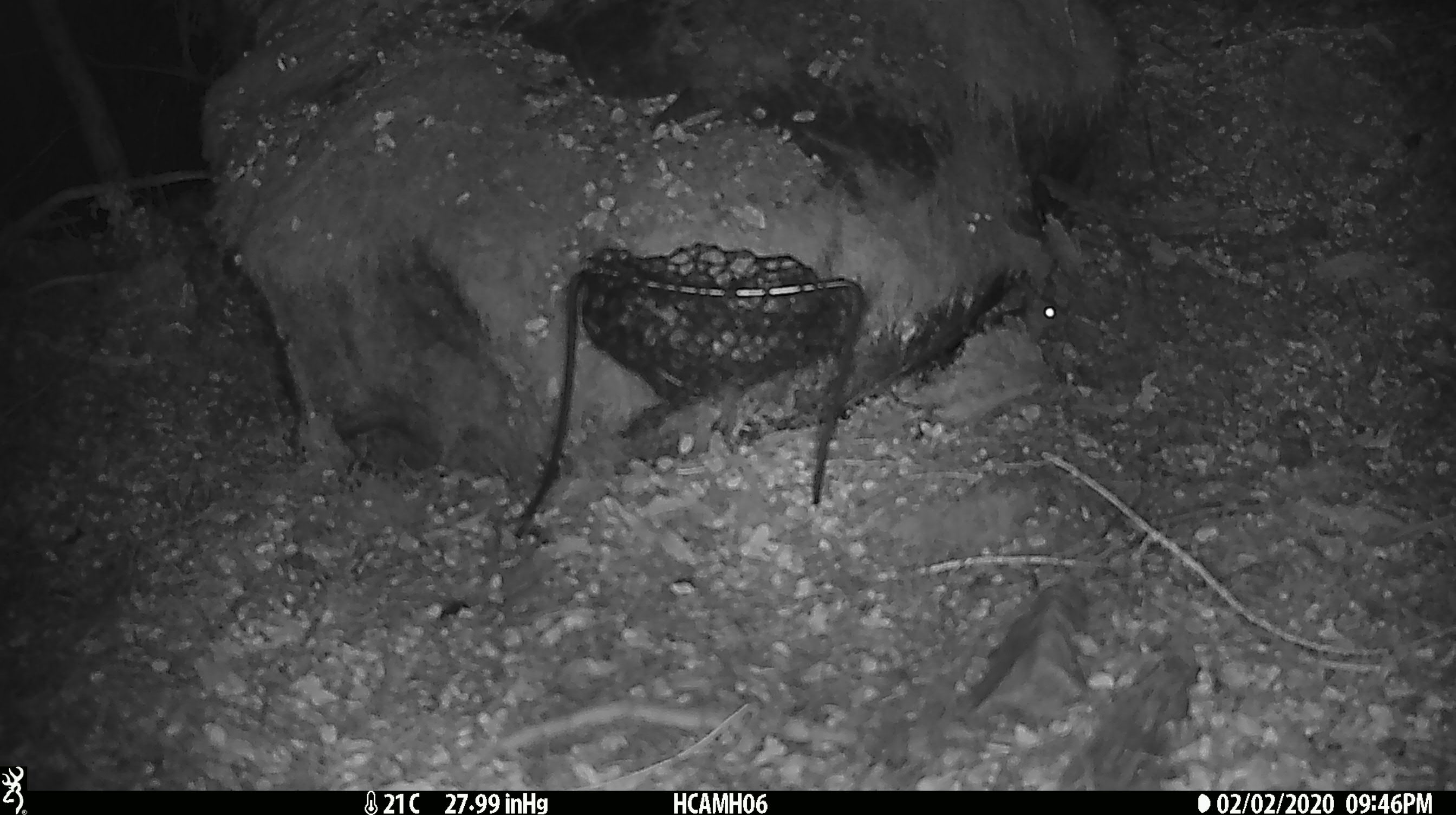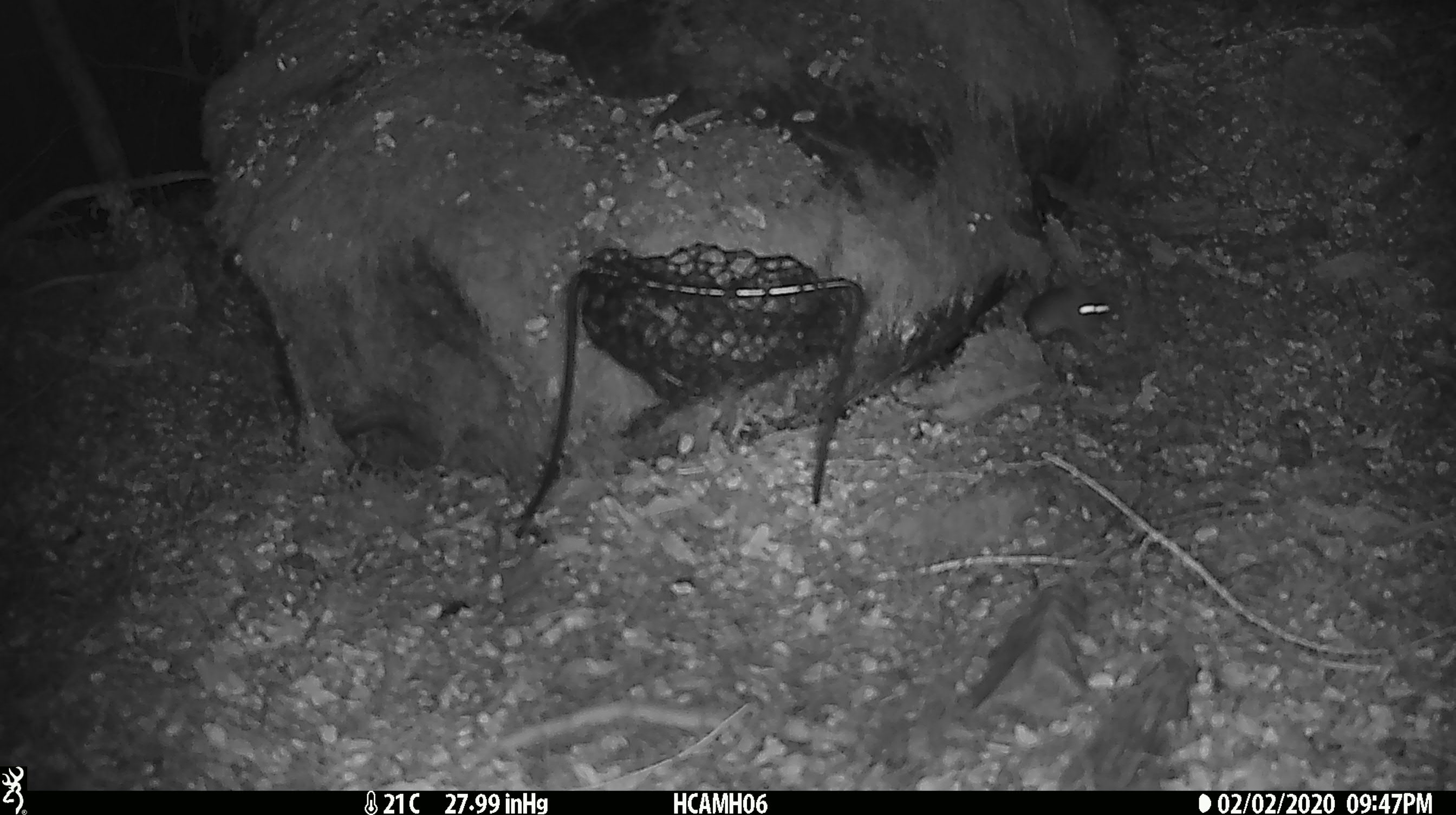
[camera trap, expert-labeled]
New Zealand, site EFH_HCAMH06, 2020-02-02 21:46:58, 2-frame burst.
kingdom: Animalia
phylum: Chordata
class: Mammalia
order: Rodentia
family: Muridae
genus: Mus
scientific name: Mus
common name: mouse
Mouse (Mus).